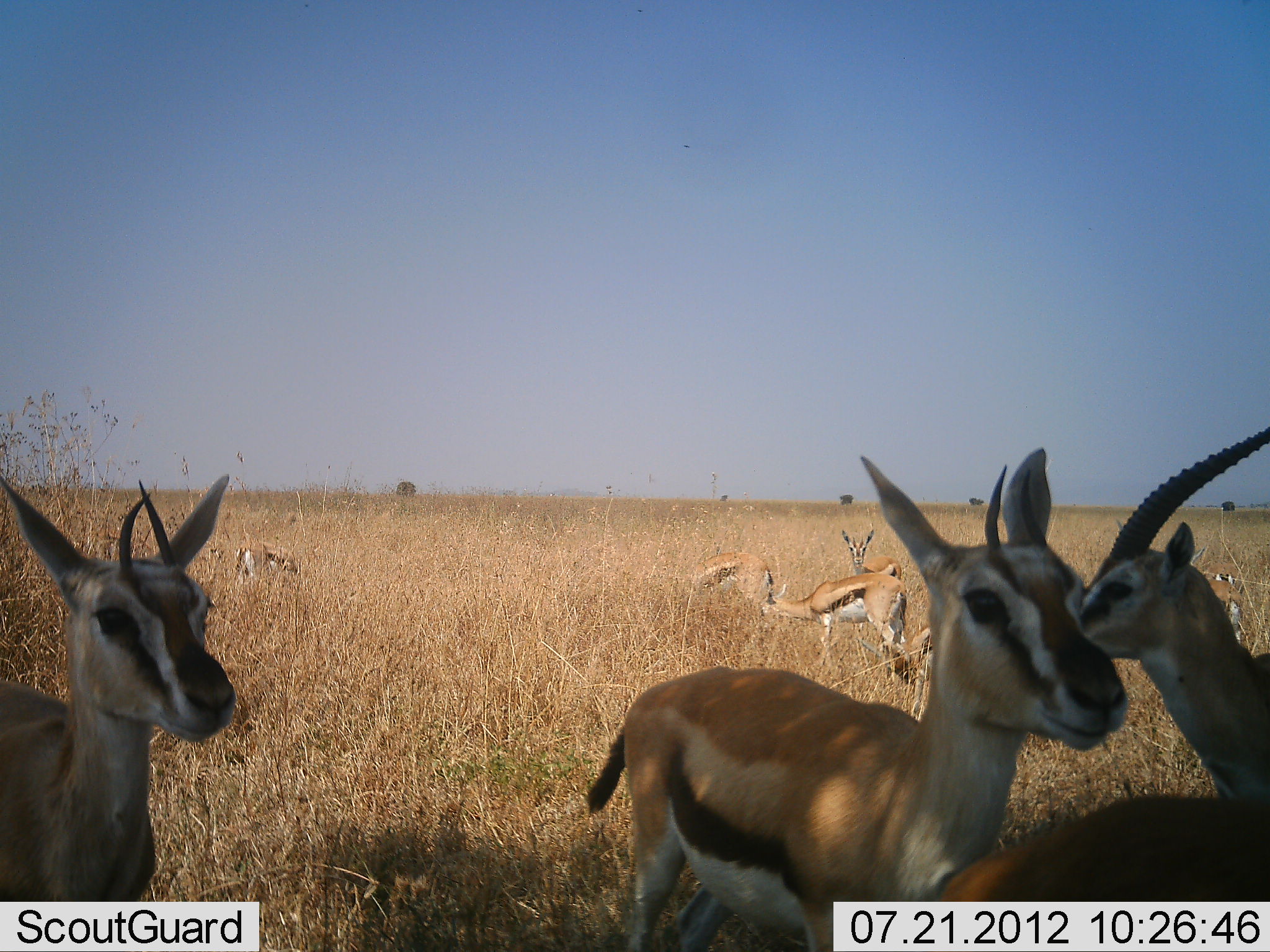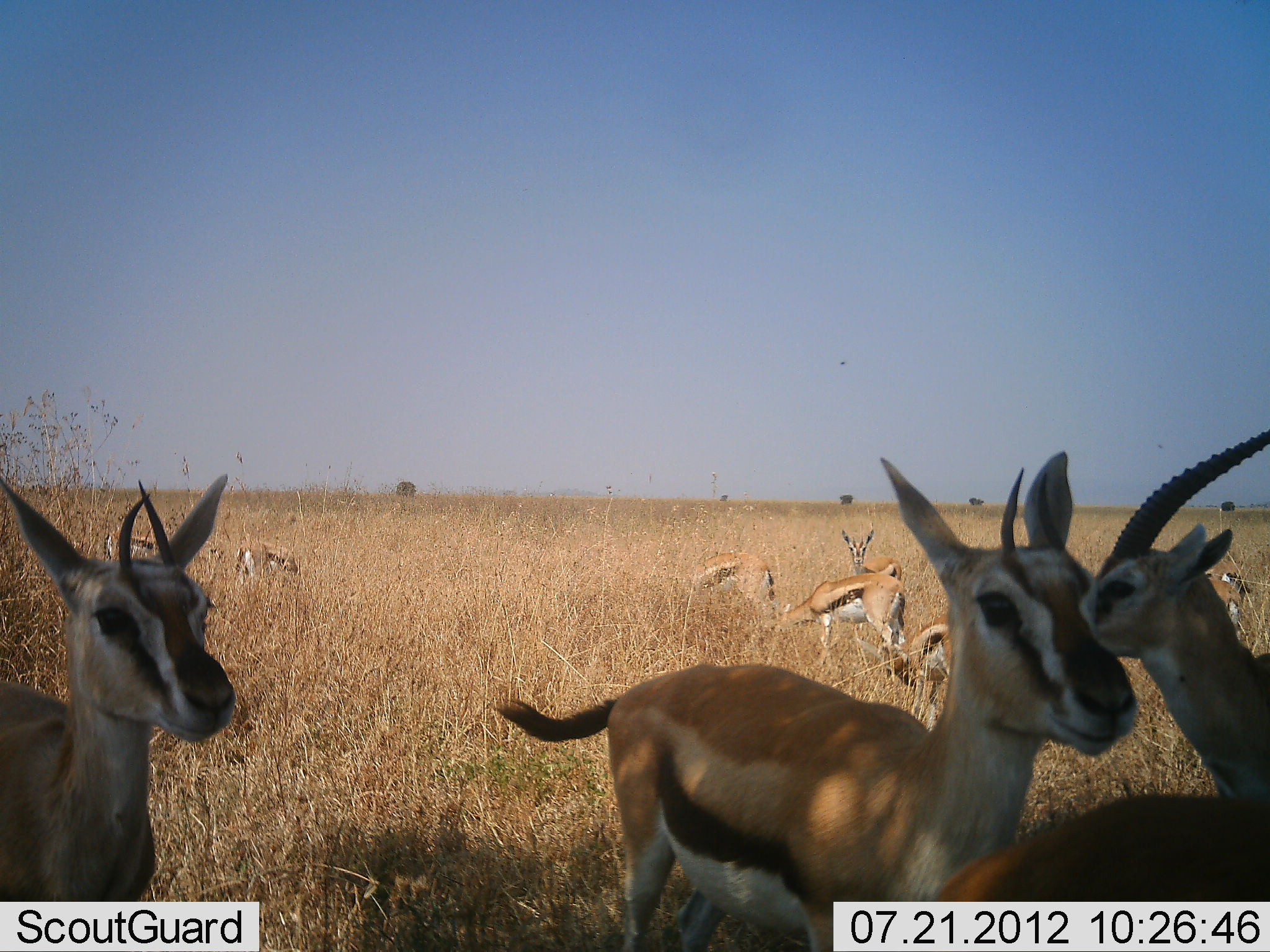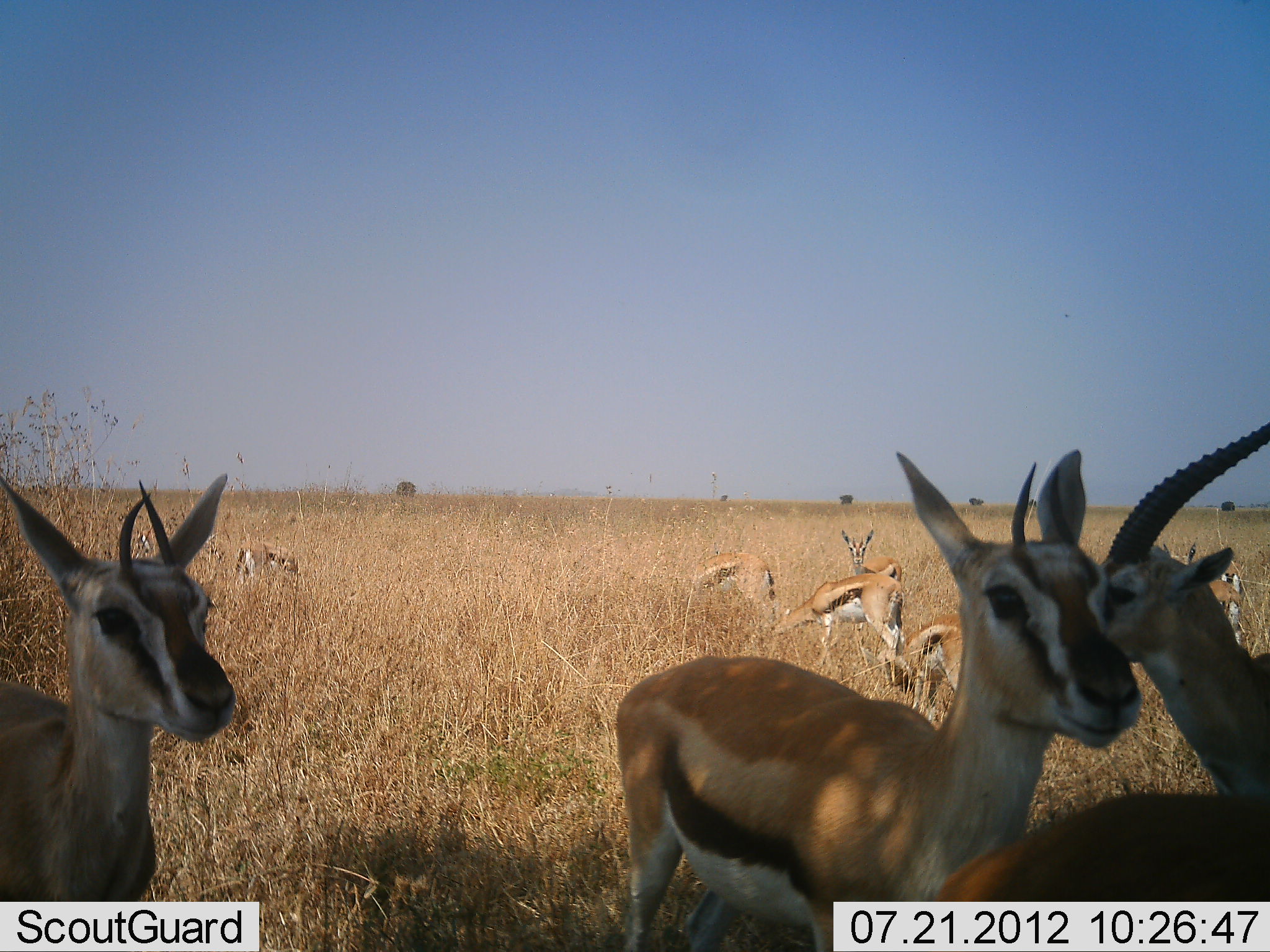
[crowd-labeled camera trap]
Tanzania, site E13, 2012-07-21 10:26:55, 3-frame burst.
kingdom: Animalia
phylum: Chordata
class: Mammalia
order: Artiodactyla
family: Bovidae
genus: Eudorcas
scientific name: Eudorcas thomsonii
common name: thomson's gazelle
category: gazellethomsons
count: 11-50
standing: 100%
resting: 0%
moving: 0%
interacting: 0%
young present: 0%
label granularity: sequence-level